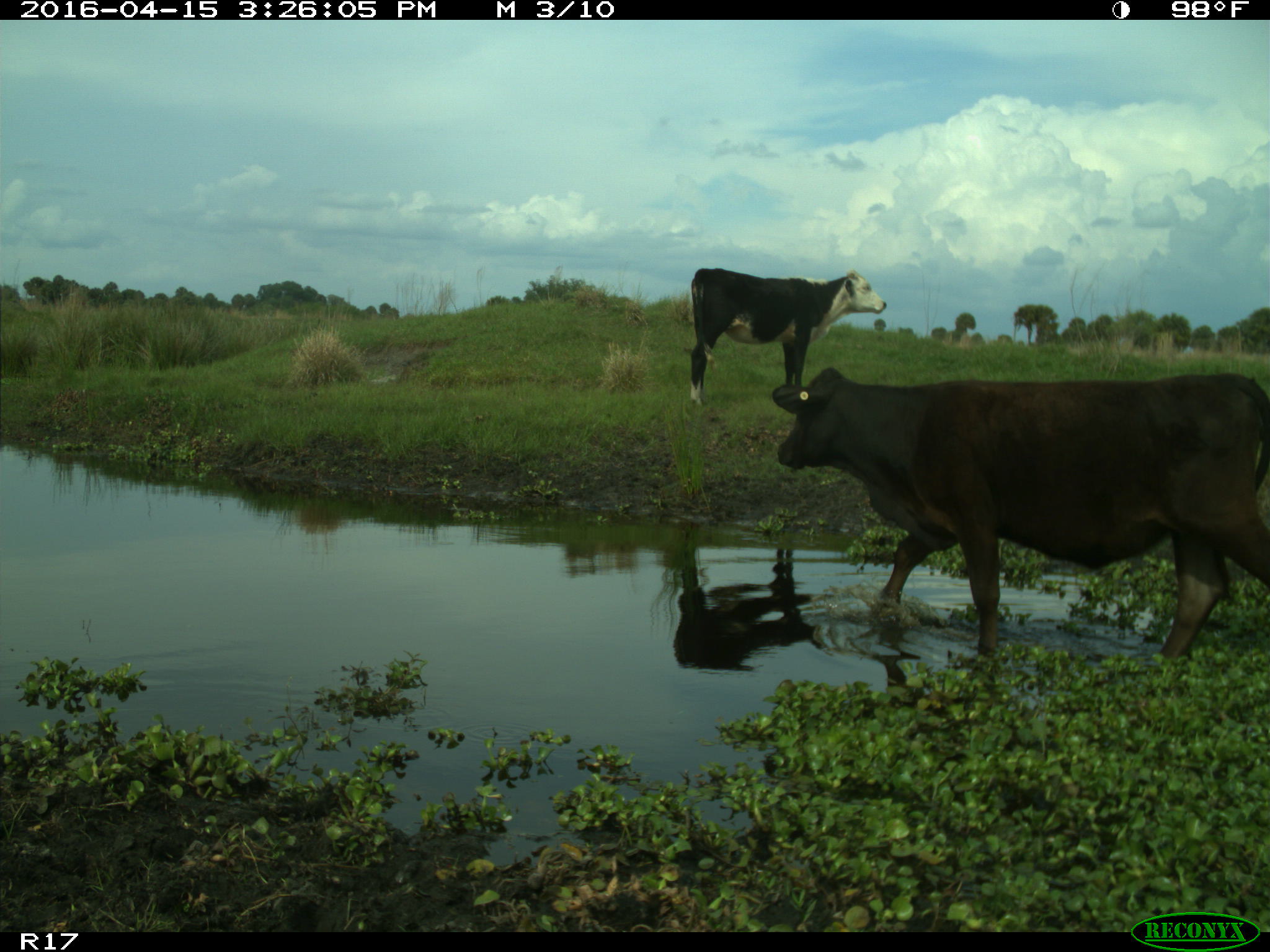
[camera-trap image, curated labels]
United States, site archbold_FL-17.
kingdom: Animalia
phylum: Chordata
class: Mammalia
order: Artiodactyla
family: Bovidae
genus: Bos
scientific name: Bos taurus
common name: domestic cow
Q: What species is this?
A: Bos taurus (domestic cow).